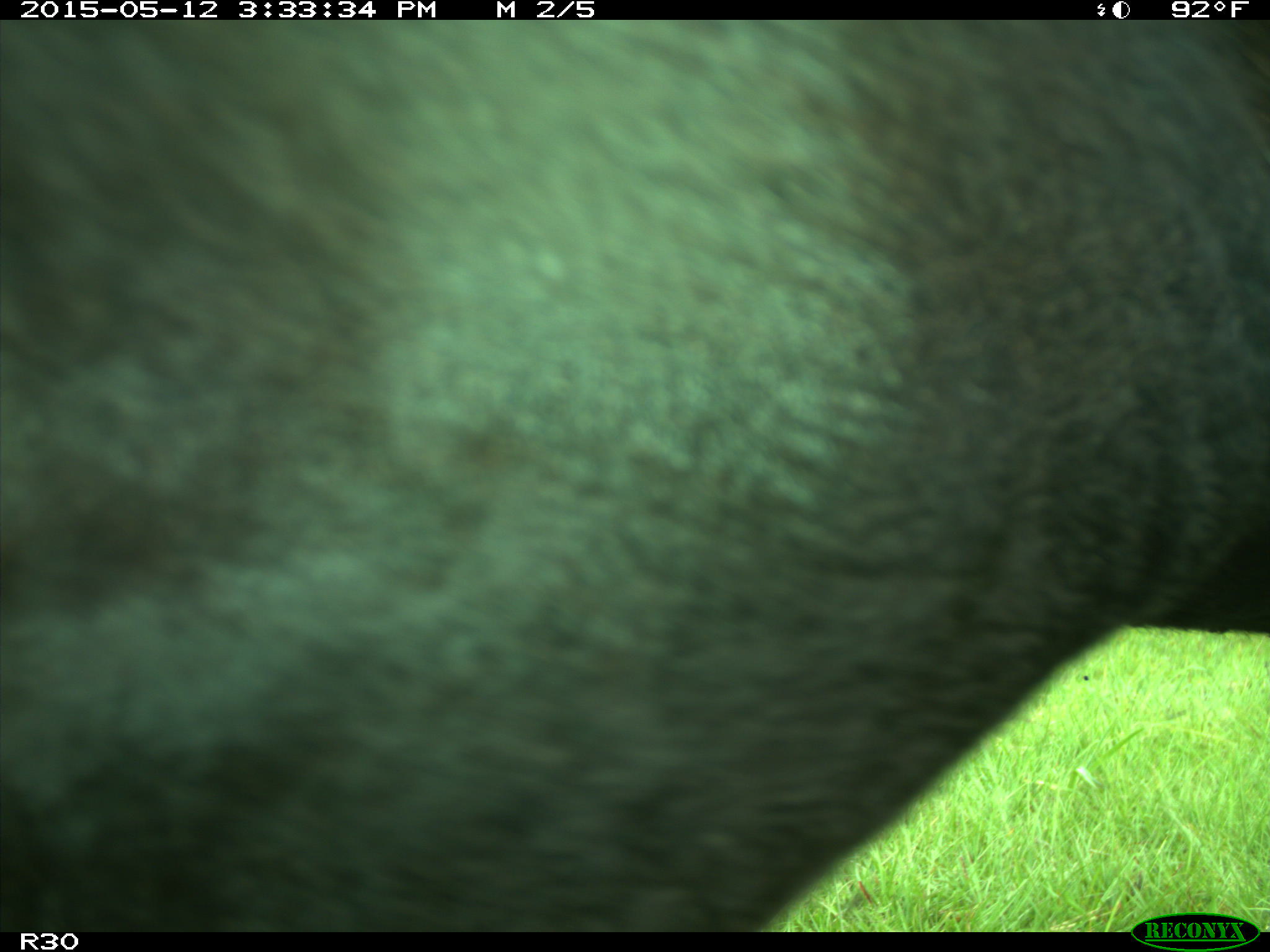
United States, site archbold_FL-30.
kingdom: Animalia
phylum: Chordata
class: Mammalia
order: Artiodactyla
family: Bovidae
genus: Bos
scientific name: Bos taurus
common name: domestic cow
Bos taurus (domestic cow).